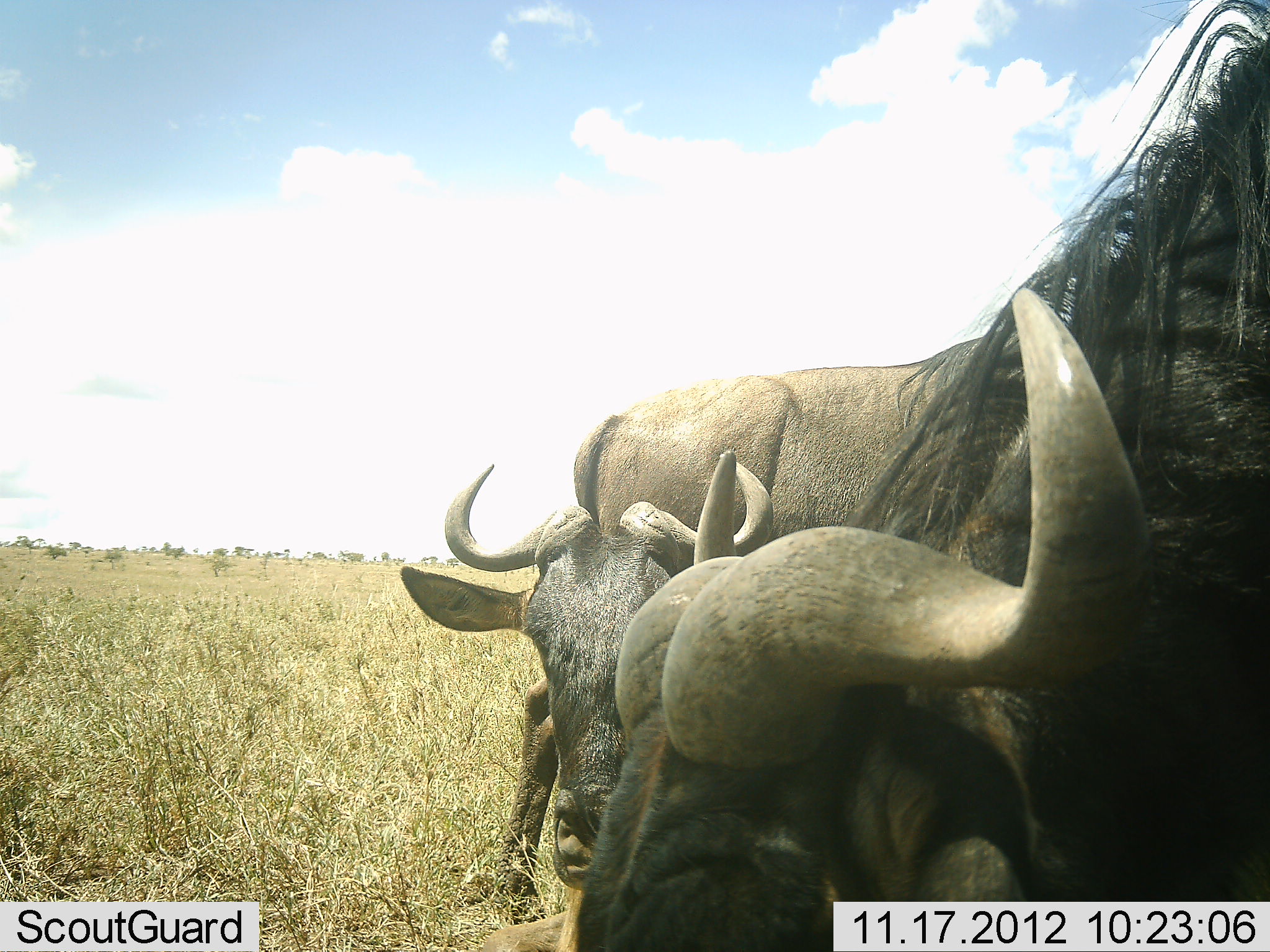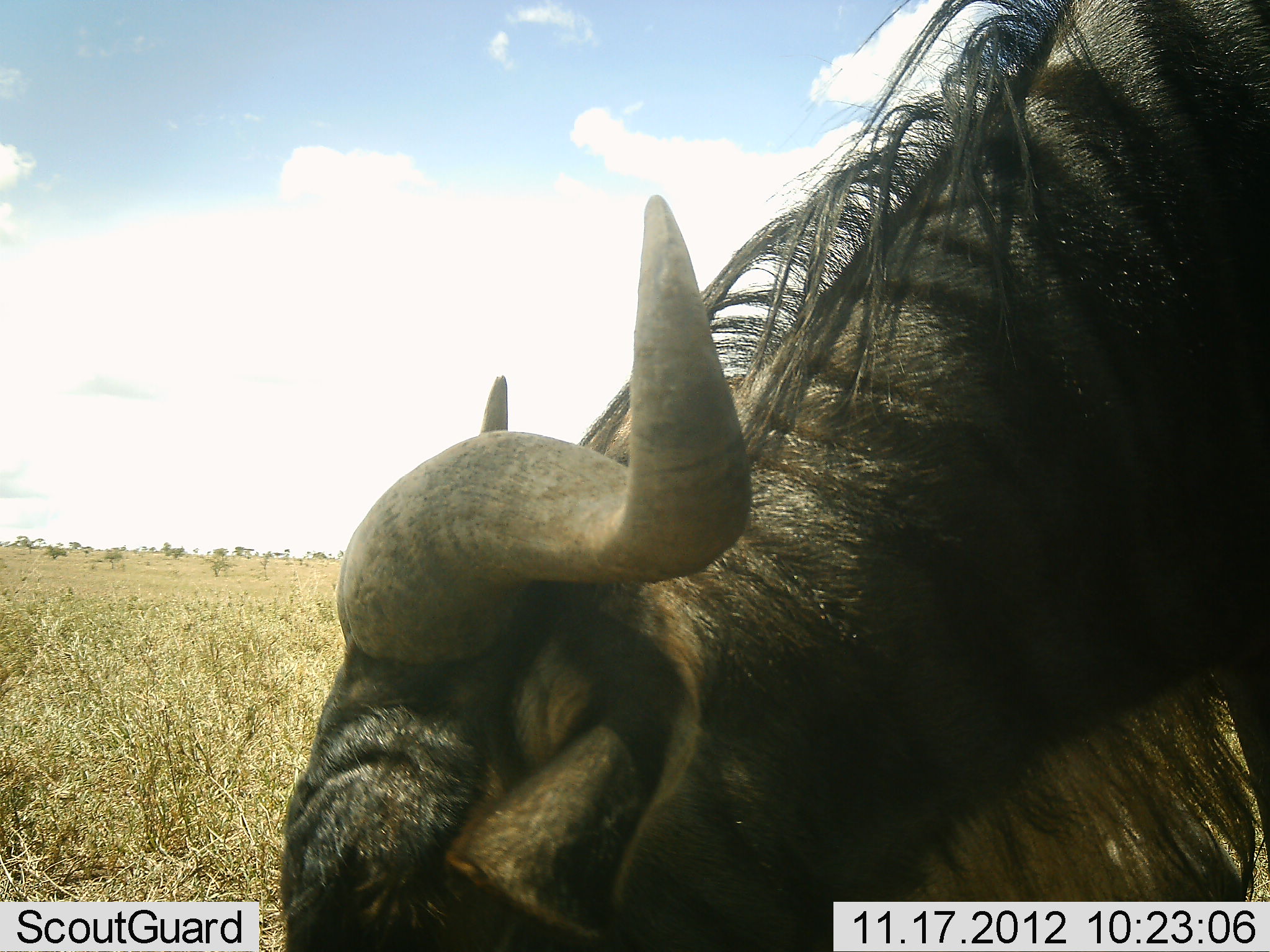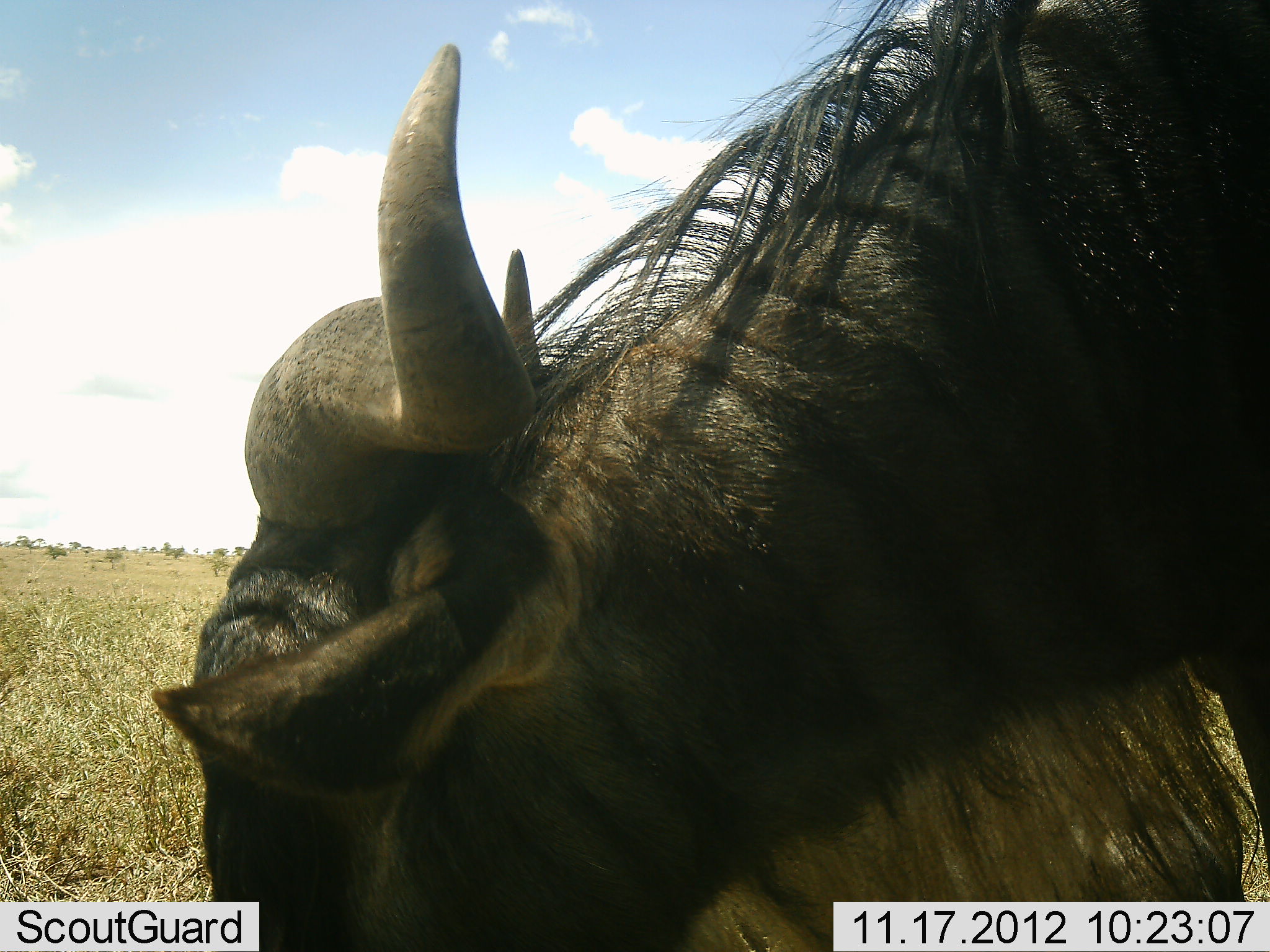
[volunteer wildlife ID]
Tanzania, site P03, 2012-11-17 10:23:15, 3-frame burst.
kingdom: Animalia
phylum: Chordata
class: Mammalia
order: Artiodactyla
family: Bovidae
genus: Connochaetes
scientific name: Connochaetes taurinus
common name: blue wildebeest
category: wildebeest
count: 2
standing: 60%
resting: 0%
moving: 0%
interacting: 10%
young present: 0%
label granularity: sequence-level